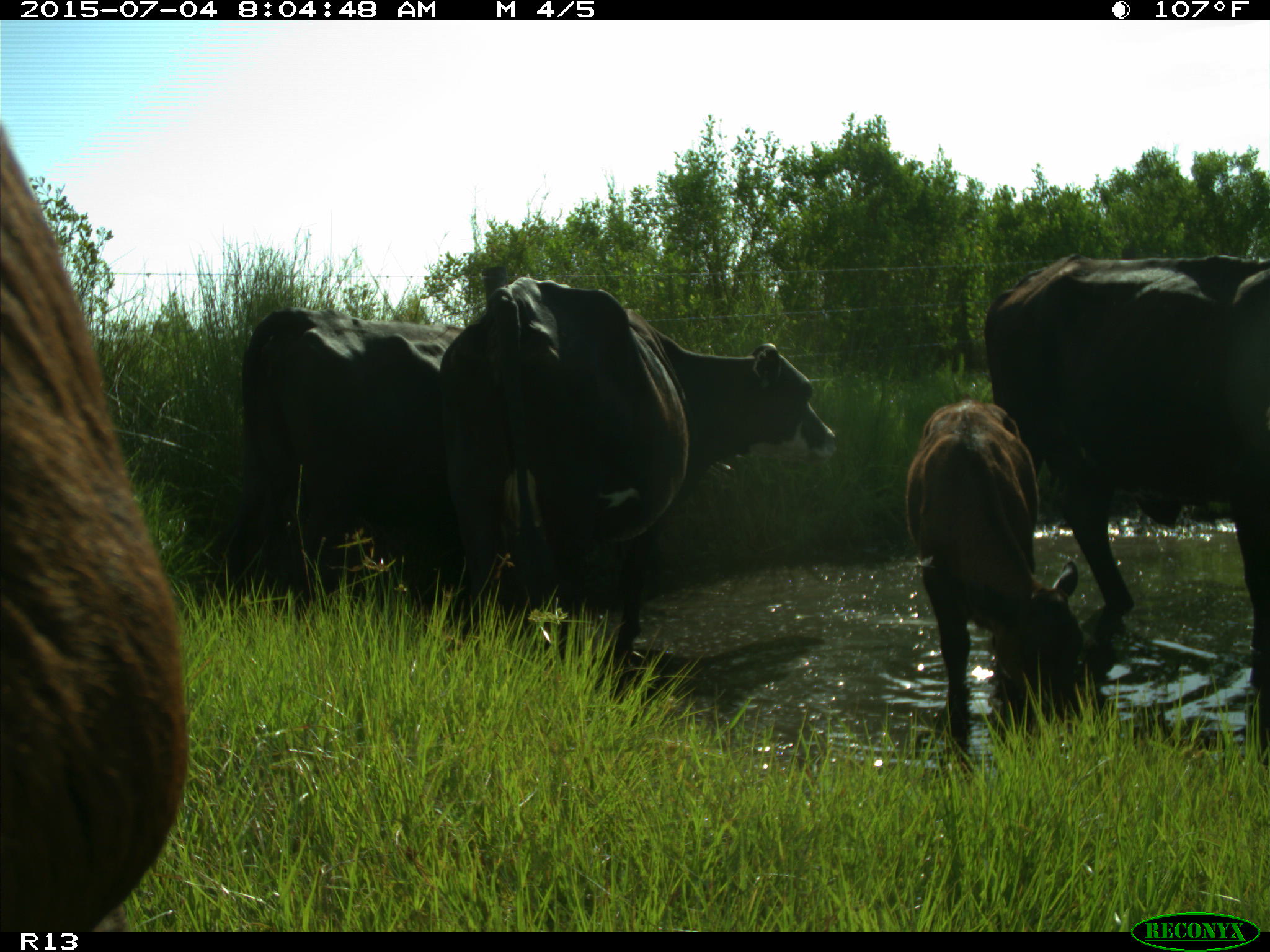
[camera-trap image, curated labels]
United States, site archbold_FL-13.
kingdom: Animalia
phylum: Chordata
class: Mammalia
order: Artiodactyla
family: Bovidae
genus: Bos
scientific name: Bos taurus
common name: domestic cow